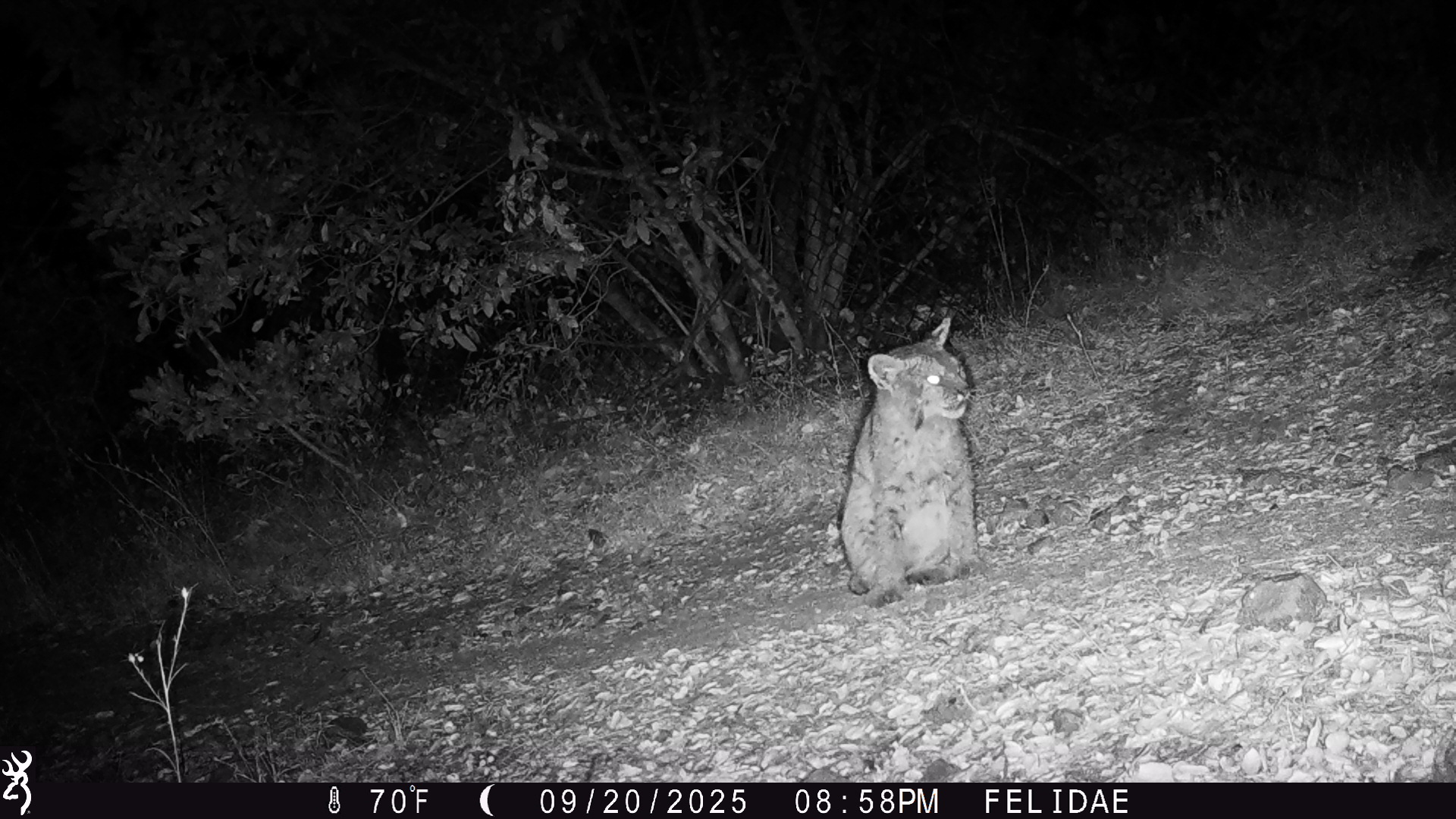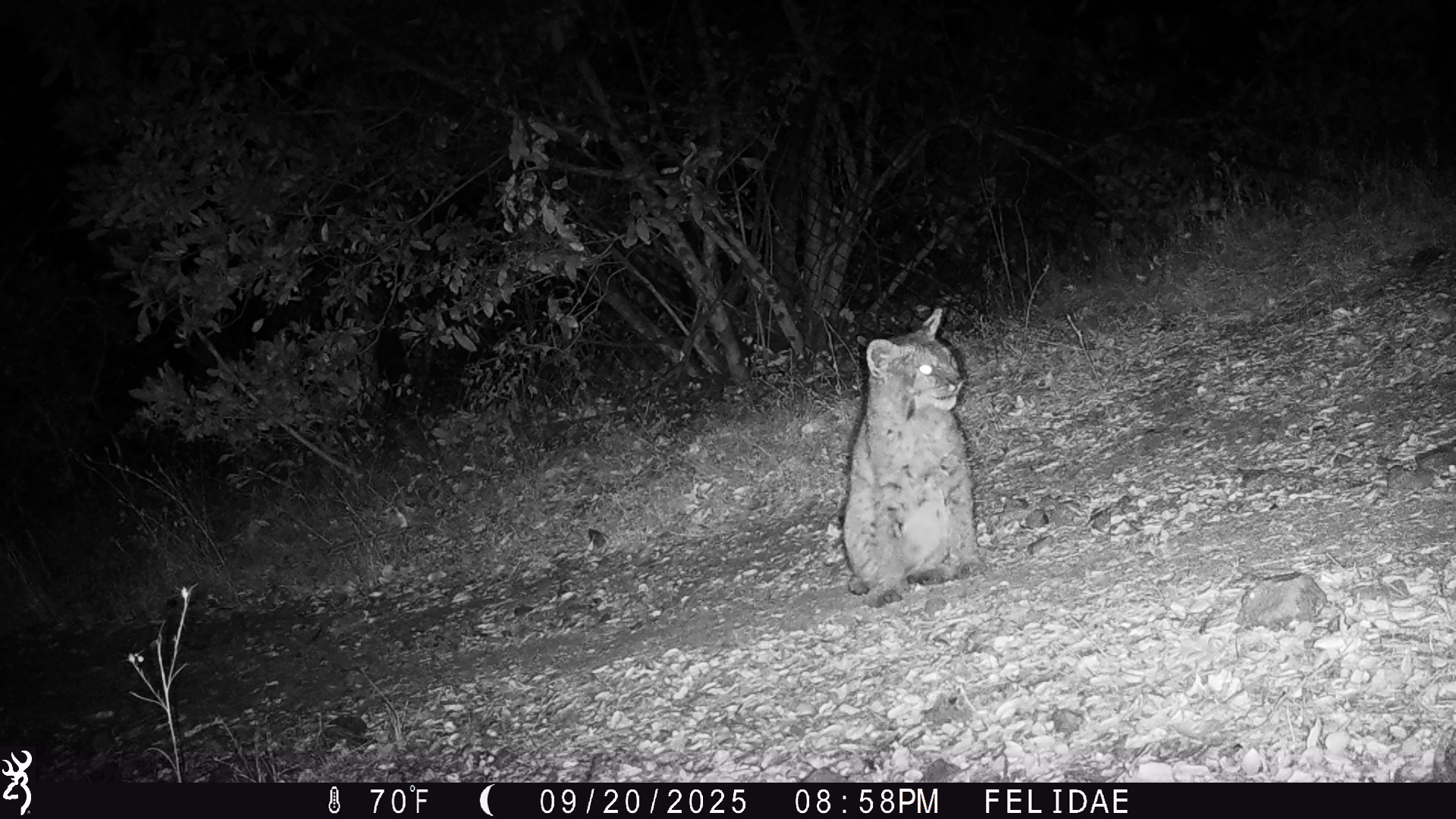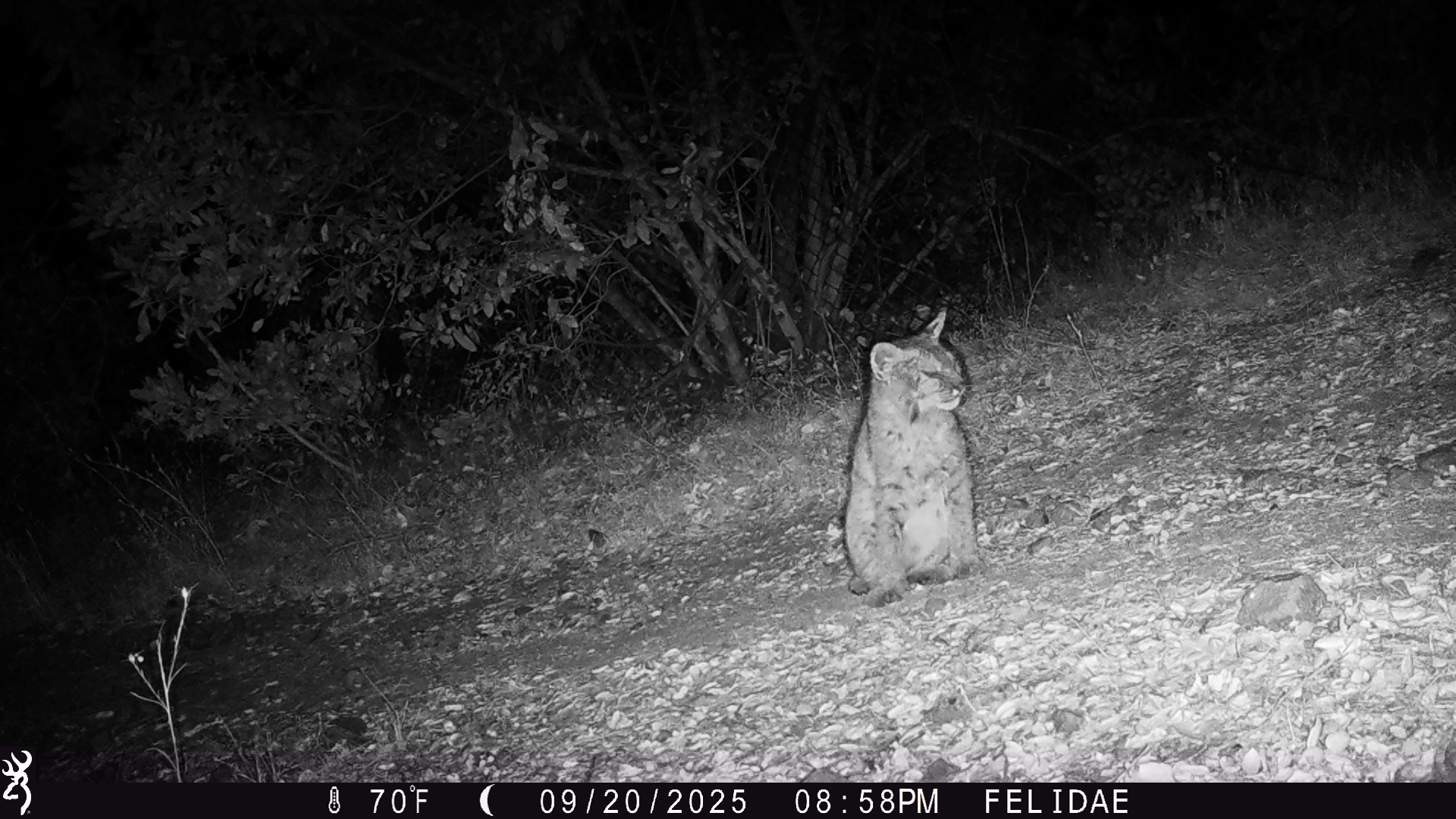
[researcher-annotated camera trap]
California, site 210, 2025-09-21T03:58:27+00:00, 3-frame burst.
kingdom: Animalia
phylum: Chordata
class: Mammalia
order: Carnivora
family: Felidae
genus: Lynx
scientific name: Lynx rufus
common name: bobcat